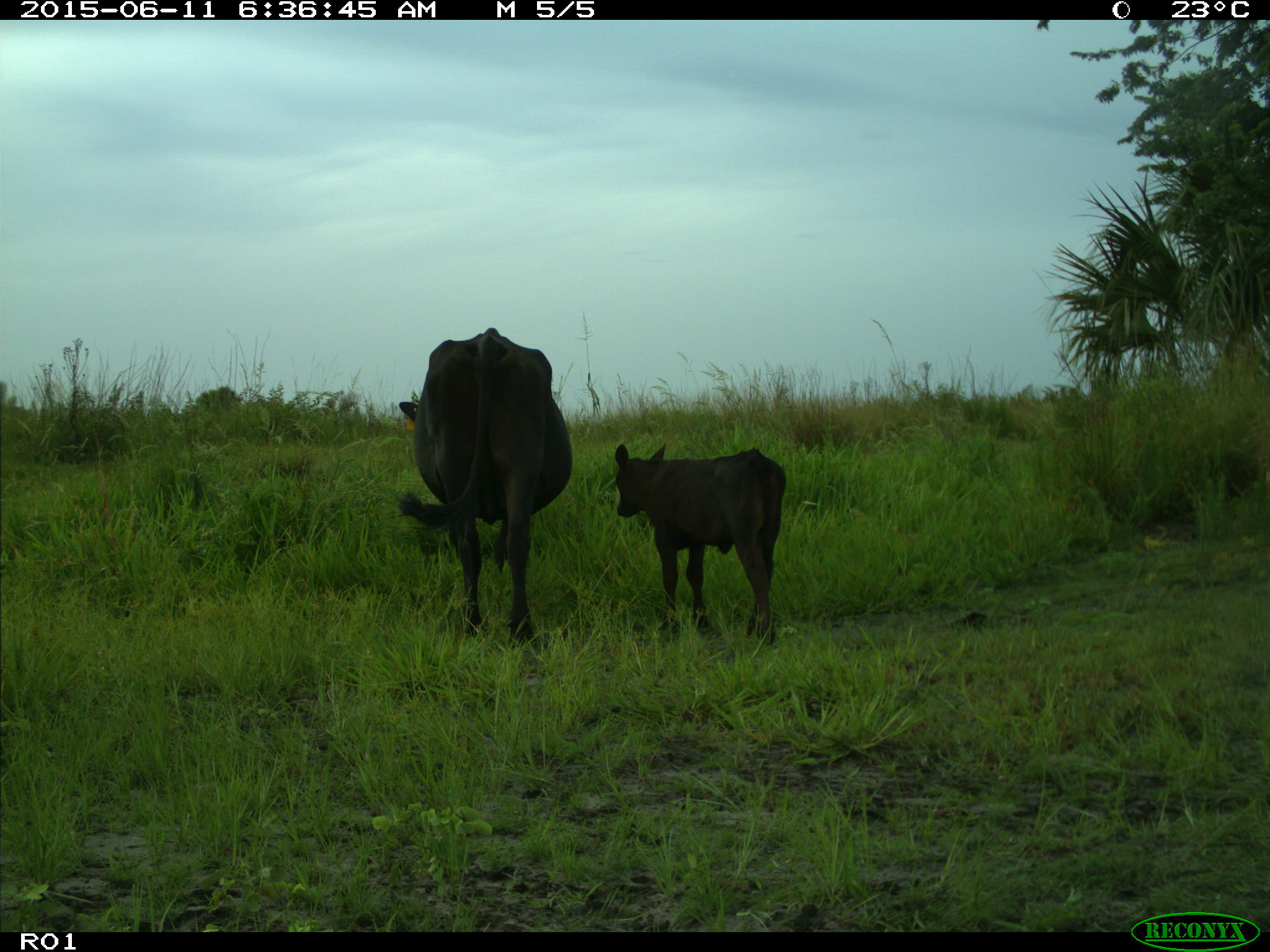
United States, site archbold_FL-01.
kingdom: Animalia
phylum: Chordata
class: Mammalia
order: Artiodactyla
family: Bovidae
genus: Bos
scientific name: Bos taurus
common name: domestic cow